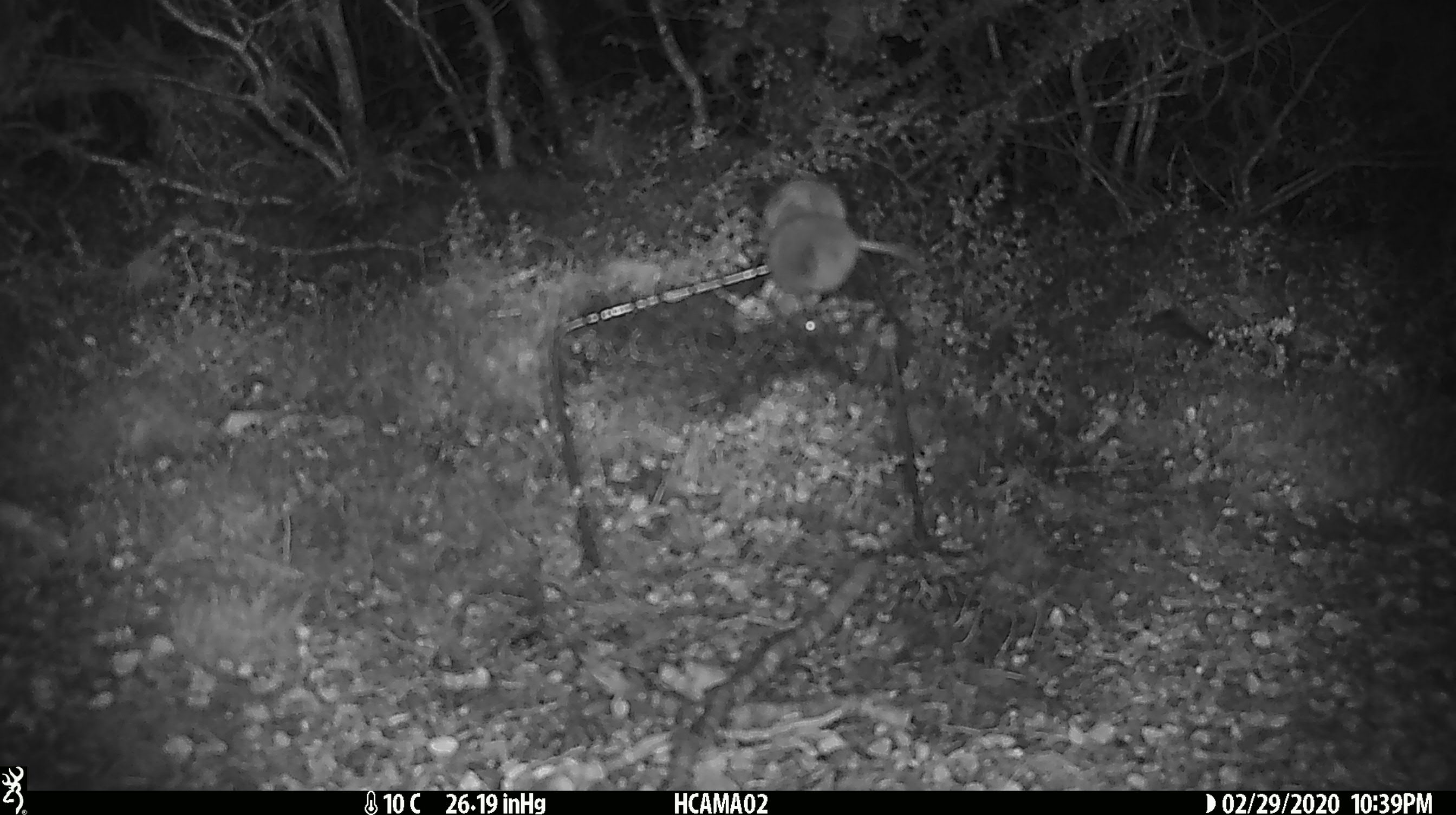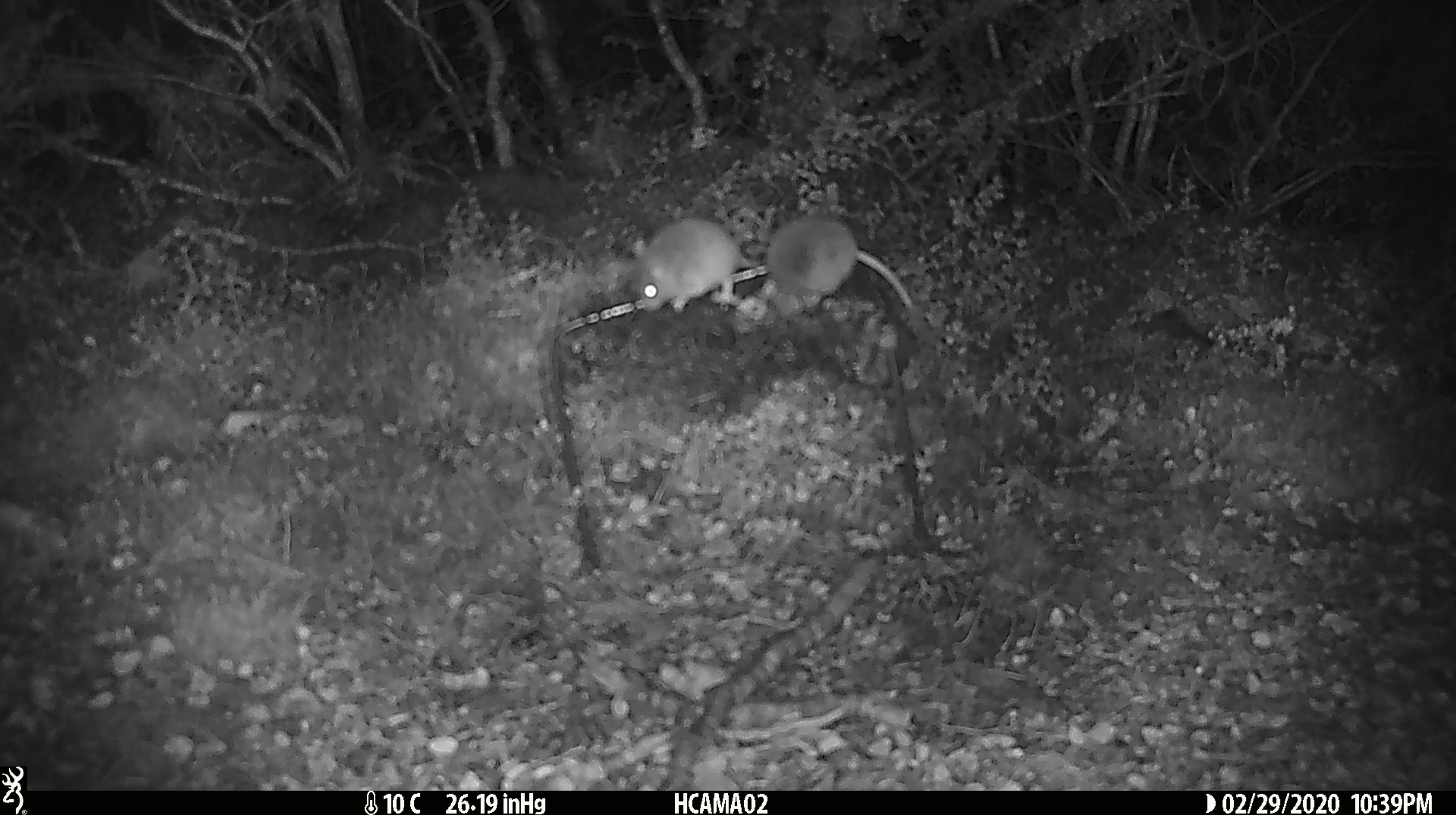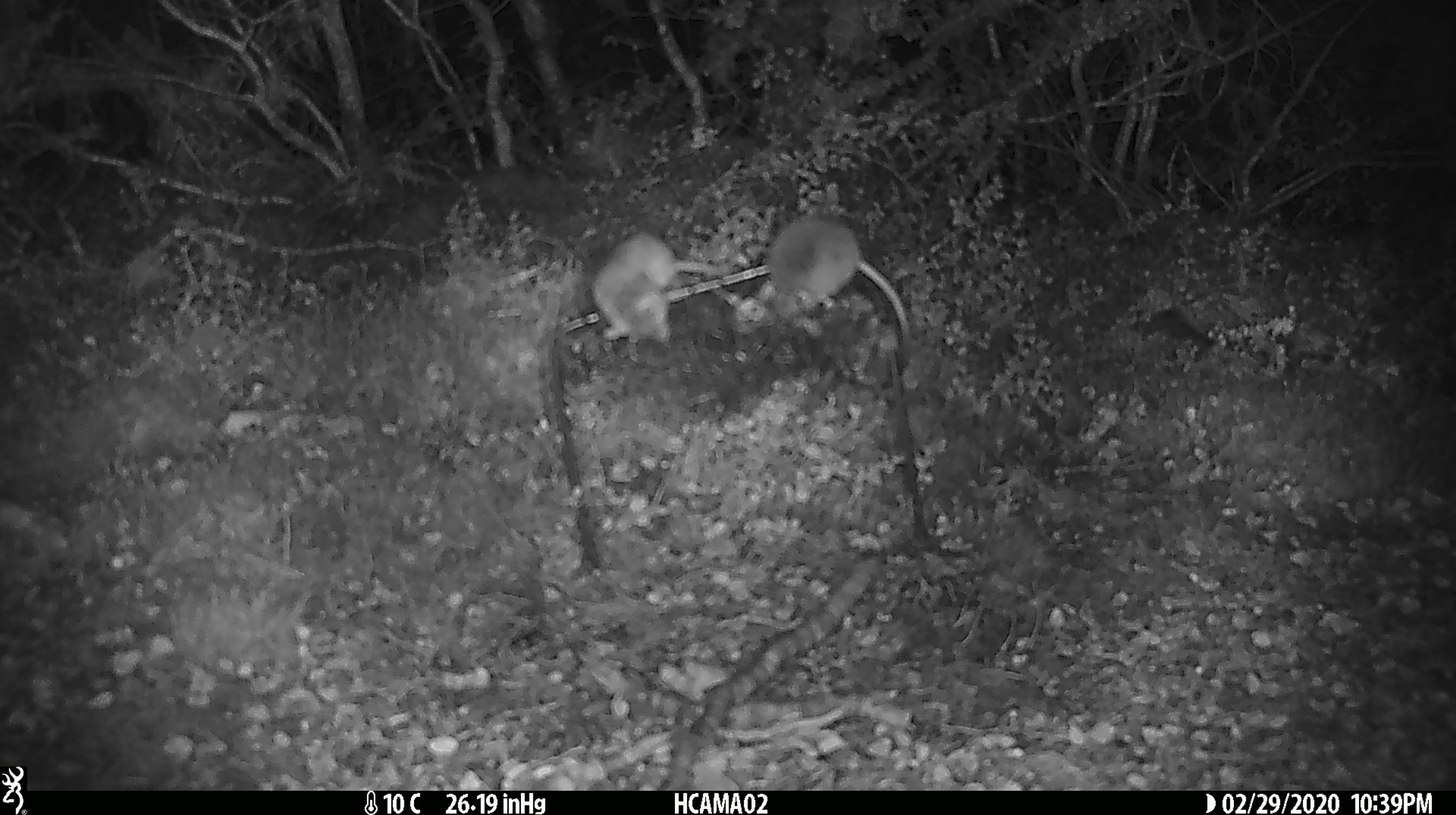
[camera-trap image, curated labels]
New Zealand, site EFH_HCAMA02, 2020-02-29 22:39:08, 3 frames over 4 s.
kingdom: Animalia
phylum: Chordata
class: Mammalia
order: Rodentia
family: Muridae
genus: Mus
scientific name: Mus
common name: mouse